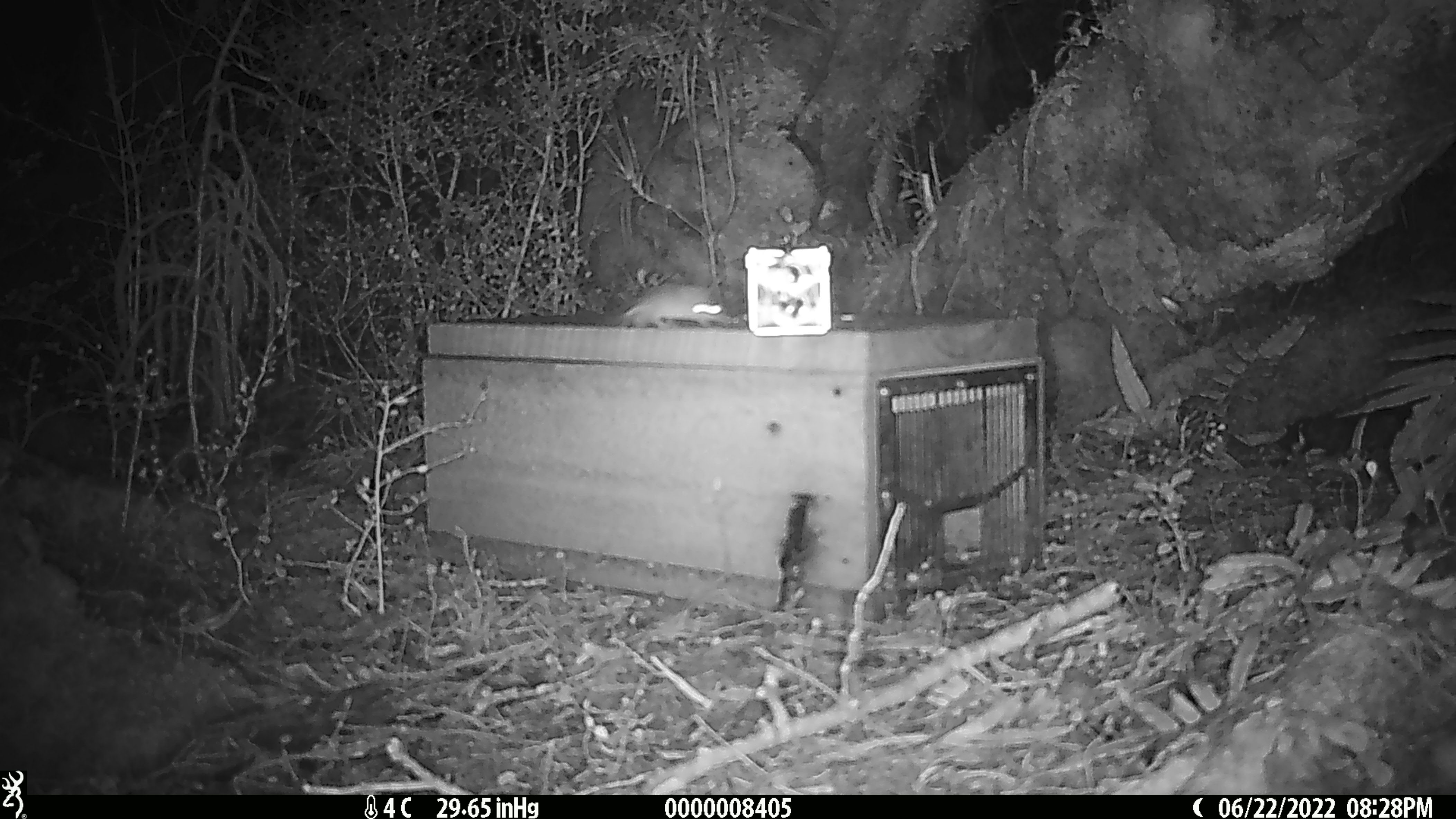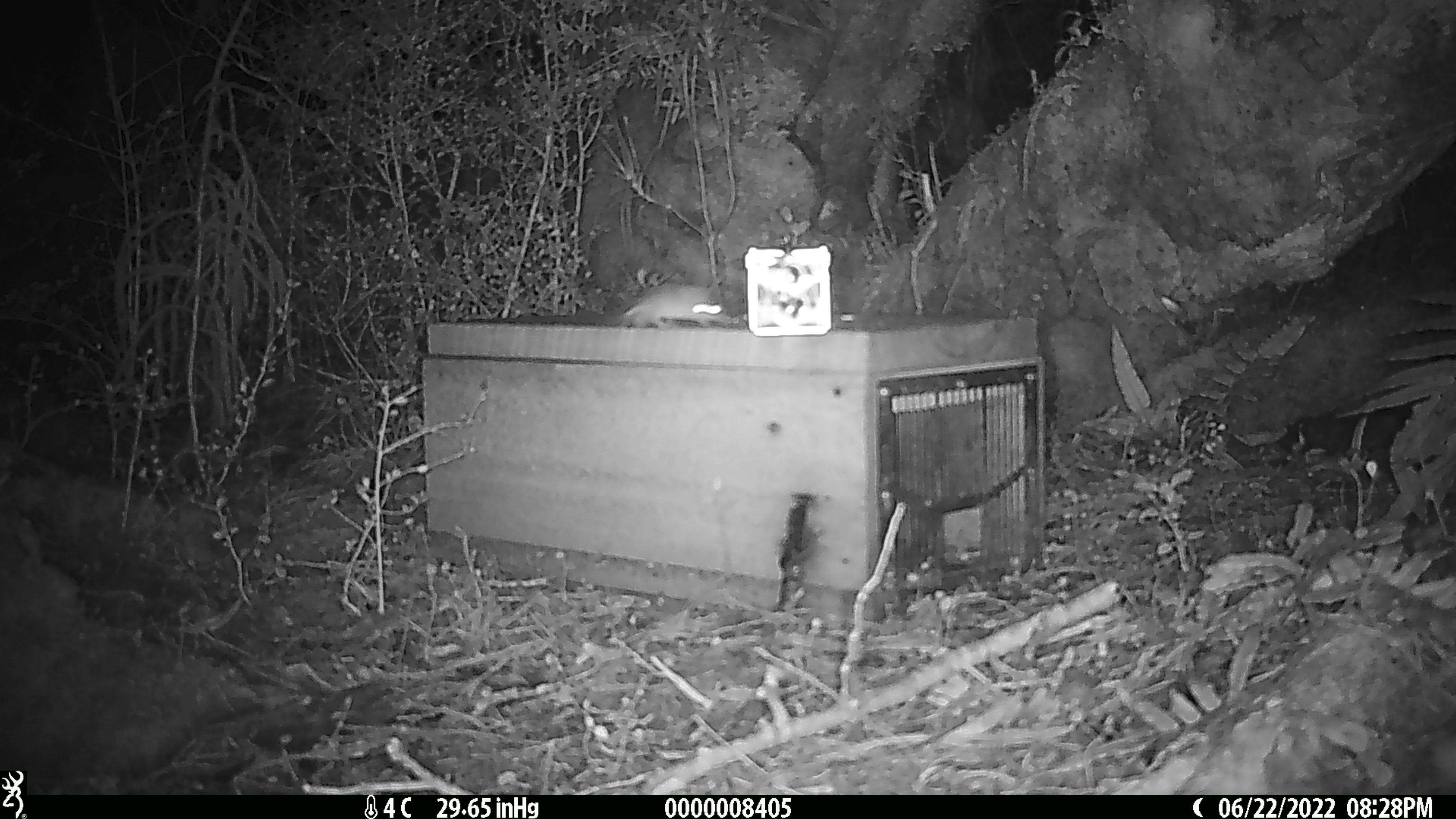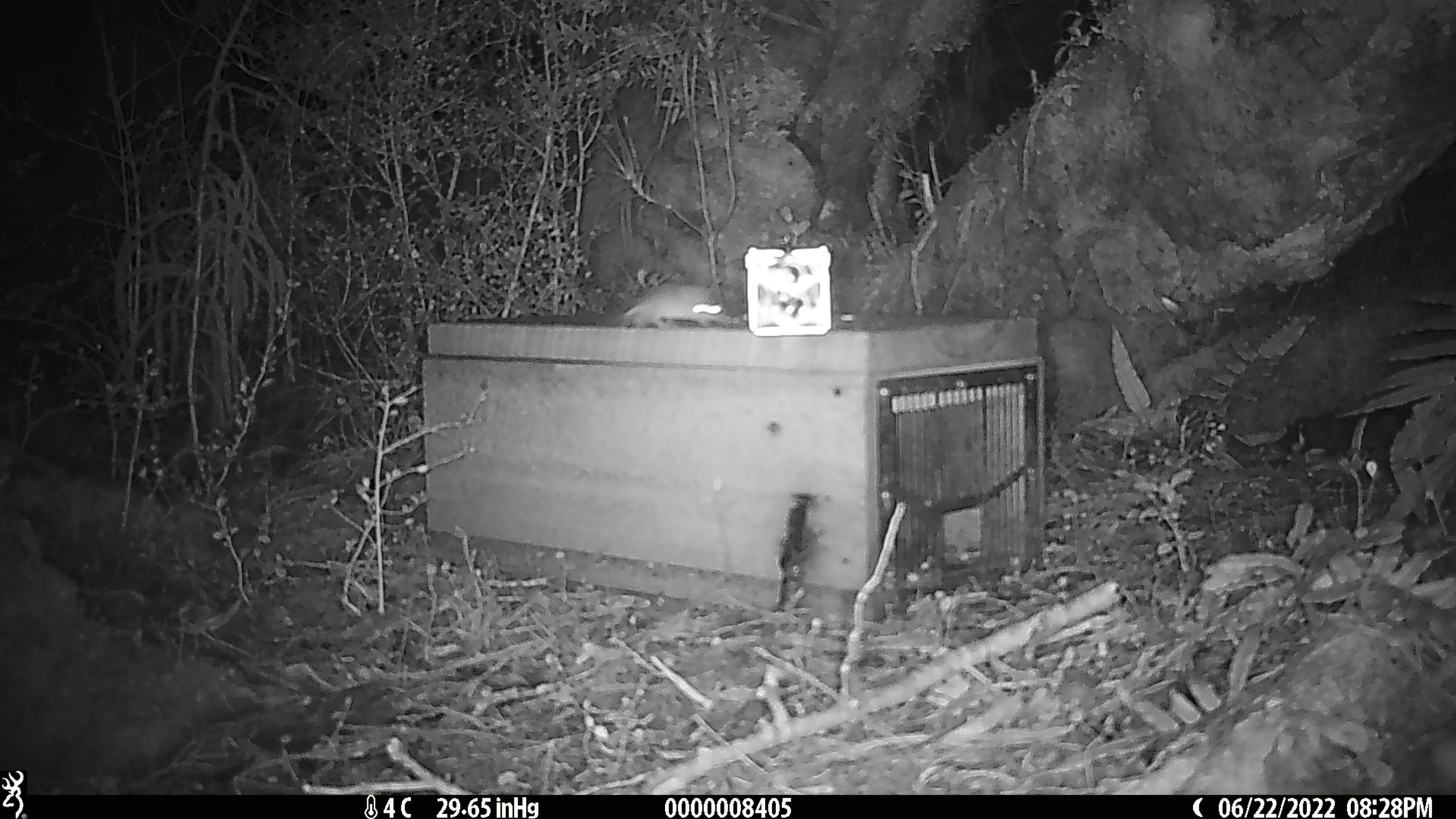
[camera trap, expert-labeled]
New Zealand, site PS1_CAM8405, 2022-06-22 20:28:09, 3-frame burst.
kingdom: Animalia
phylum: Chordata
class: Mammalia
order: Rodentia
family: Muridae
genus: Mus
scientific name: Mus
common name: mouse